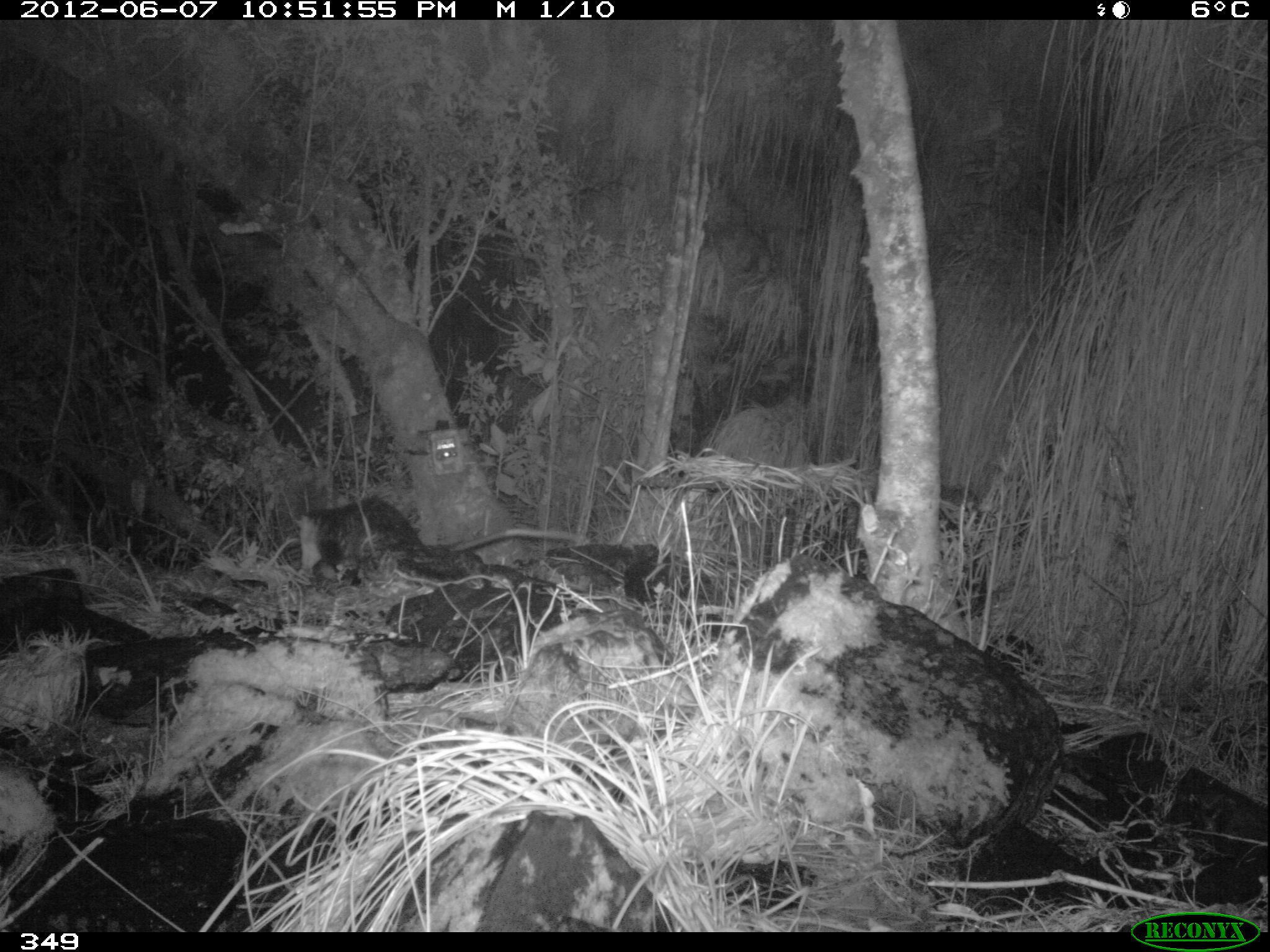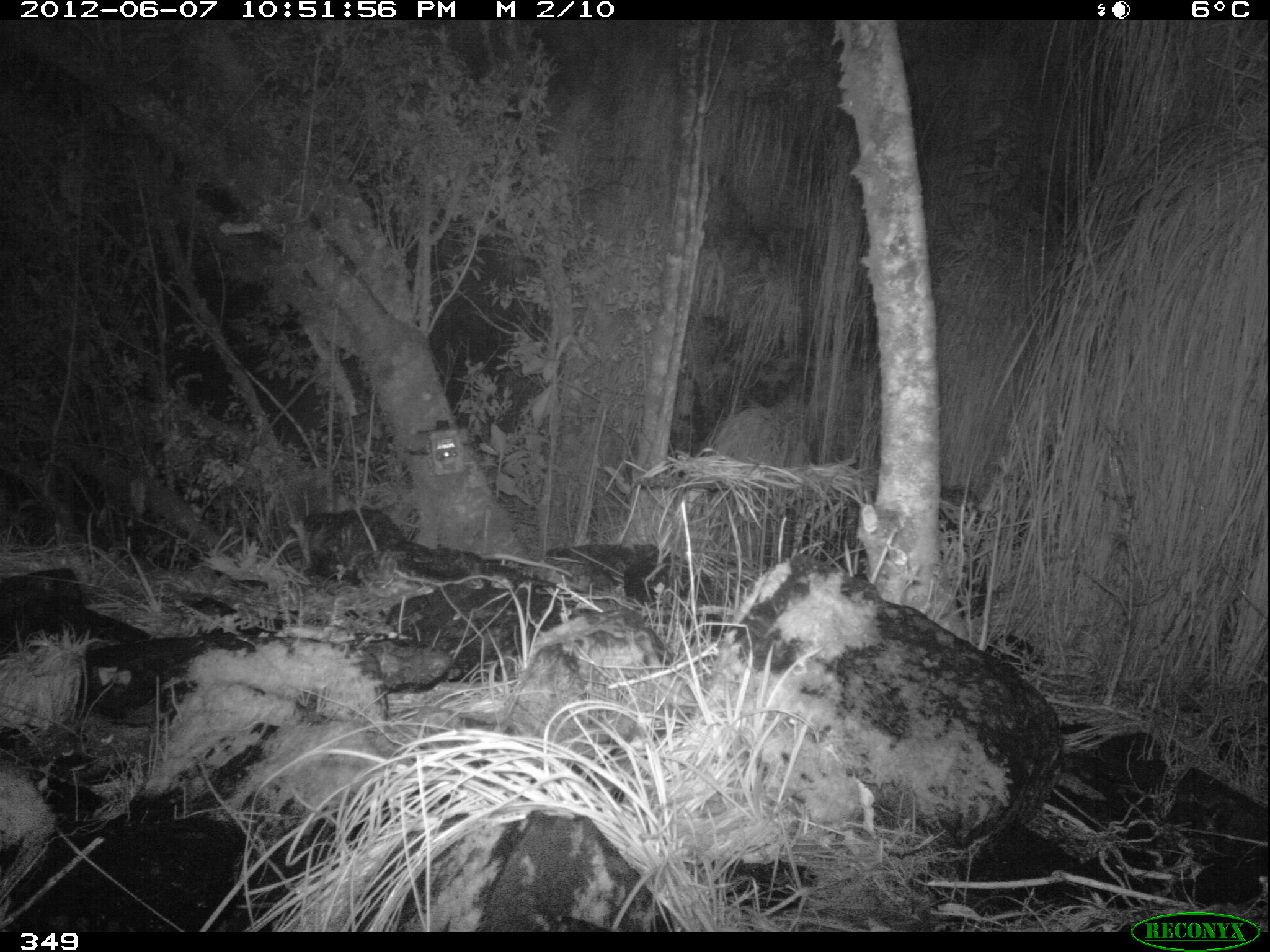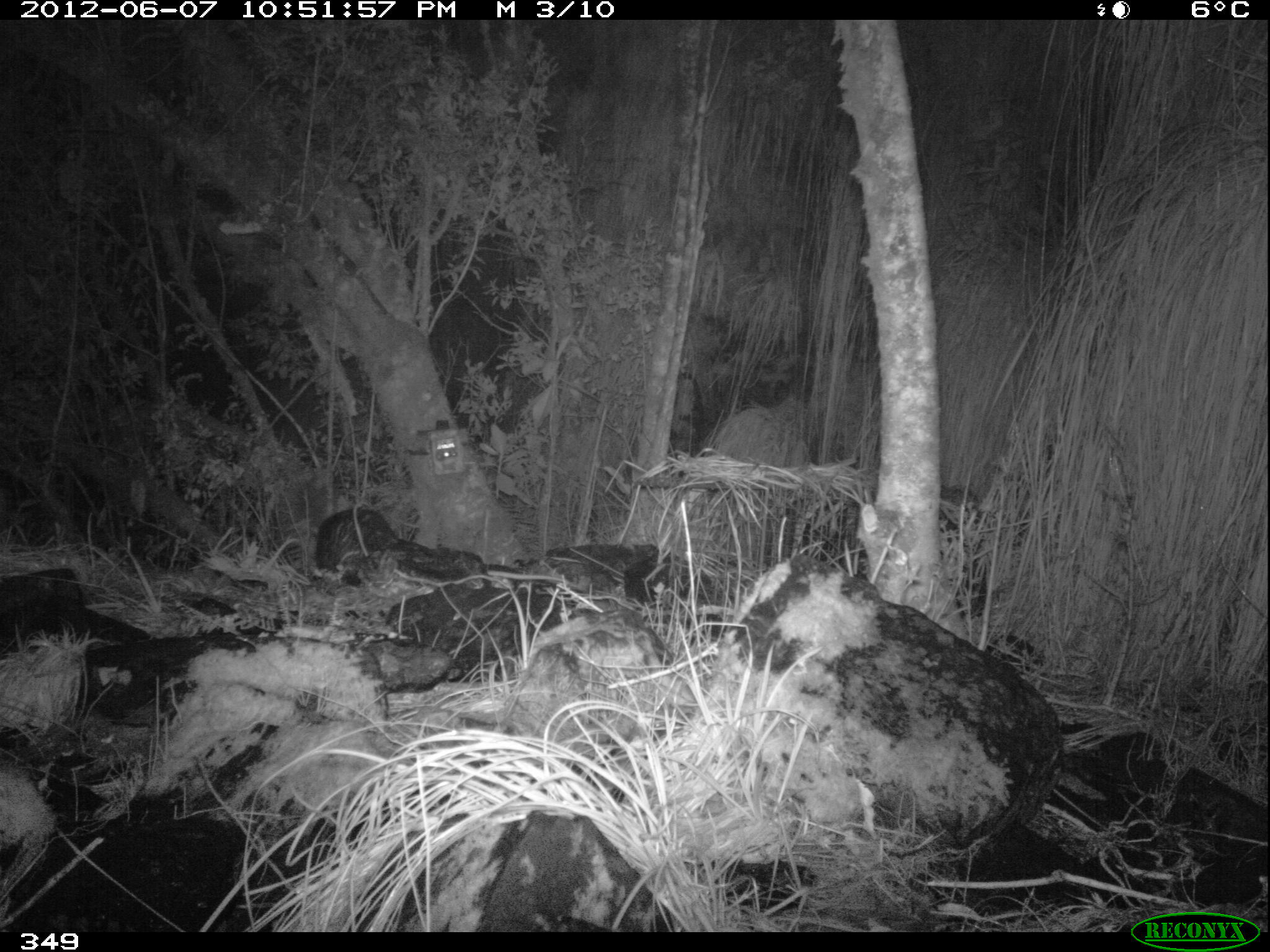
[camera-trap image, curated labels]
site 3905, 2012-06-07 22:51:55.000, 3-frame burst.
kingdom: Animalia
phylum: Chordata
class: Mammalia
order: Didelphimorphia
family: Didelphidae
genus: Didelphis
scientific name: Didelphis pernigra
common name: andean white-eared opossum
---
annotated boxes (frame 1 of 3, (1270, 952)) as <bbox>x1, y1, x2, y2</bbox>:
didelphis pernigra: <bbox>292, 497, 581, 581</bbox>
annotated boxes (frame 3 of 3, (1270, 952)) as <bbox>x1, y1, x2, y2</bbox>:
didelphis pernigra: <bbox>313, 503, 569, 584</bbox>